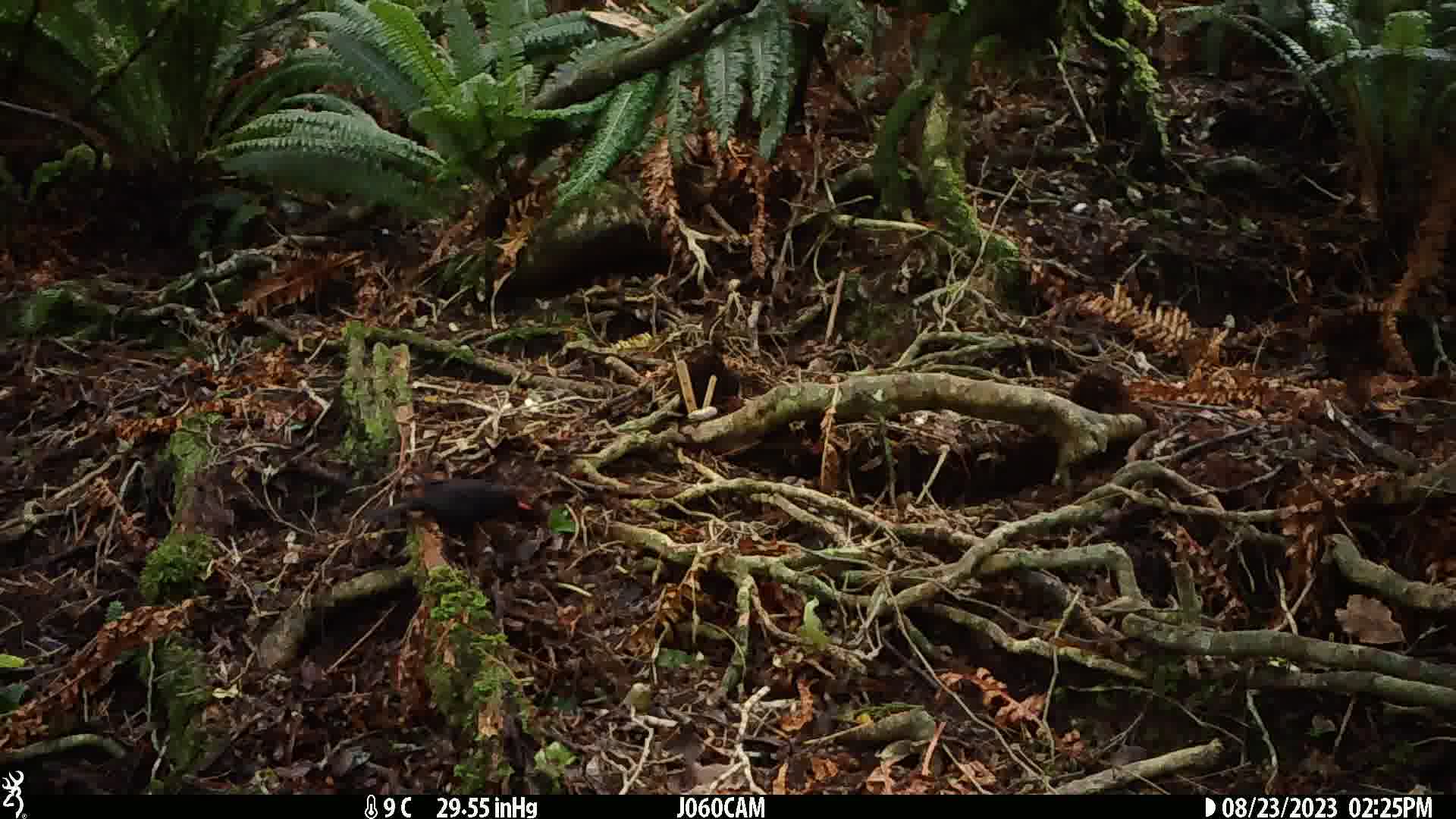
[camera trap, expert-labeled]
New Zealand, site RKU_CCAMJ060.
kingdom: Animalia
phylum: Chordata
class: Aves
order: Passeriformes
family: Turdidae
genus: Turdus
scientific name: Turdus merula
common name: eurasian blackbird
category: blackbird